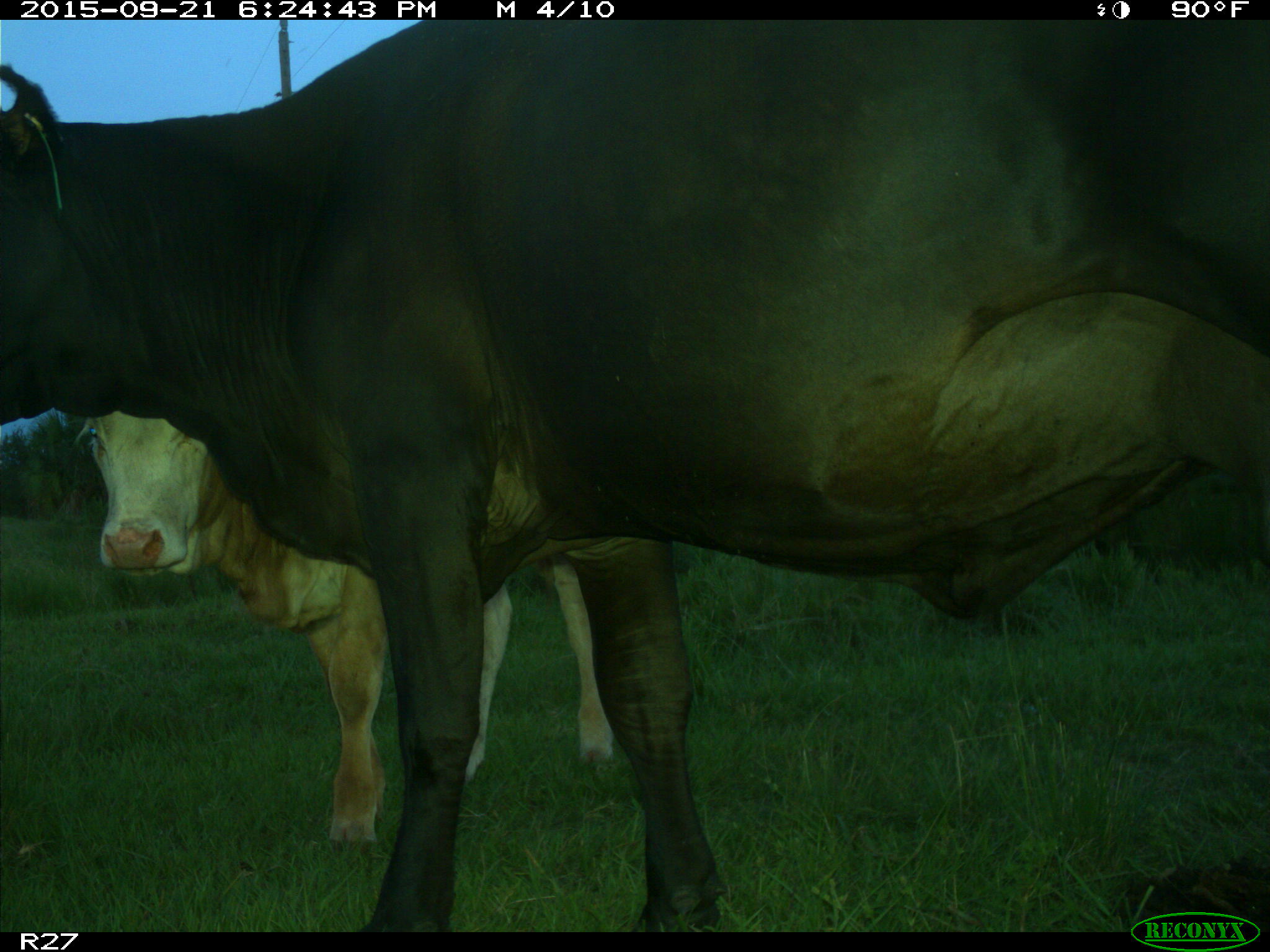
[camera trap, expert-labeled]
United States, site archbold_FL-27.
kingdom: Animalia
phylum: Chordata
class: Mammalia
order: Artiodactyla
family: Bovidae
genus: Bos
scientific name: Bos taurus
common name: domestic cow